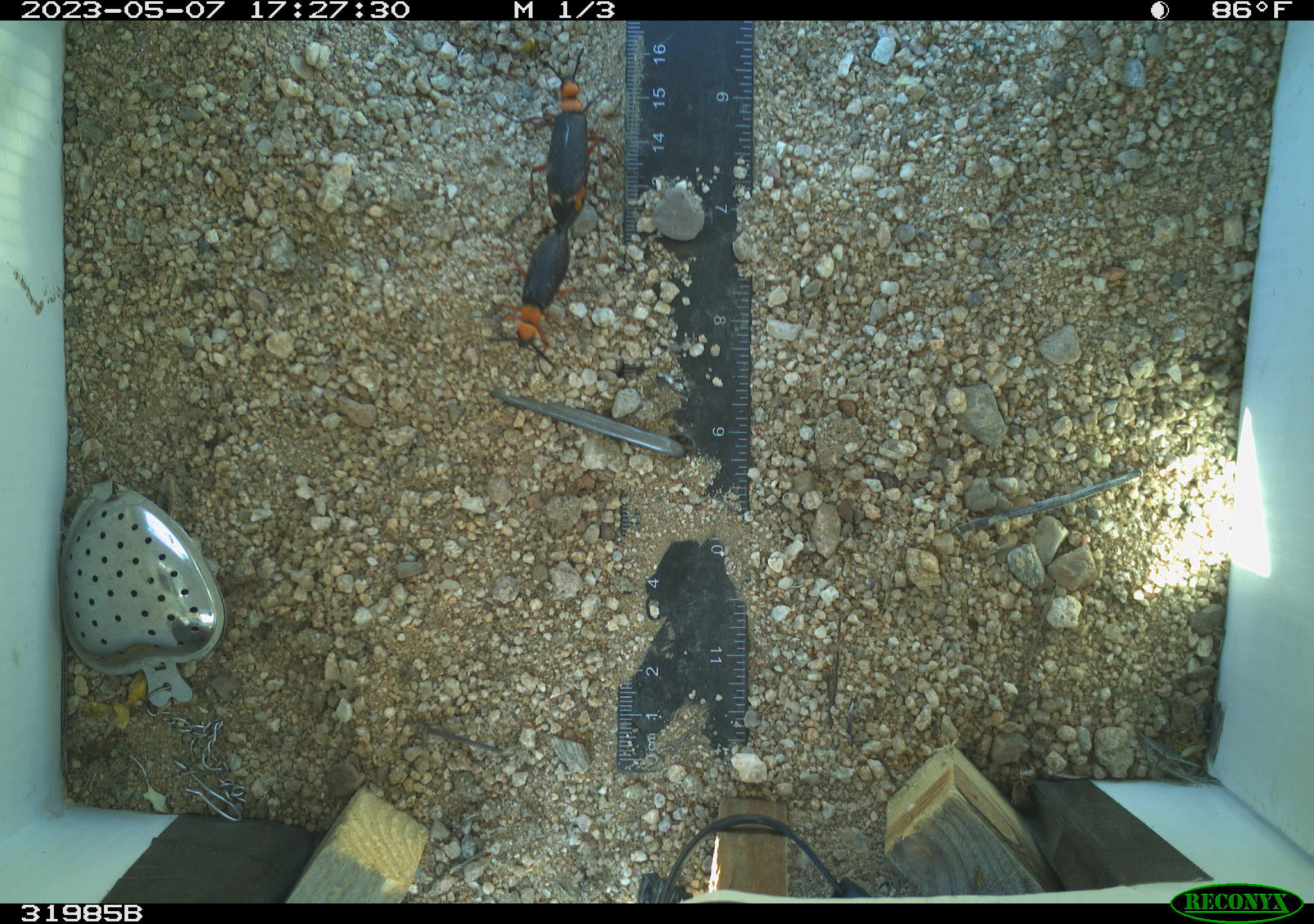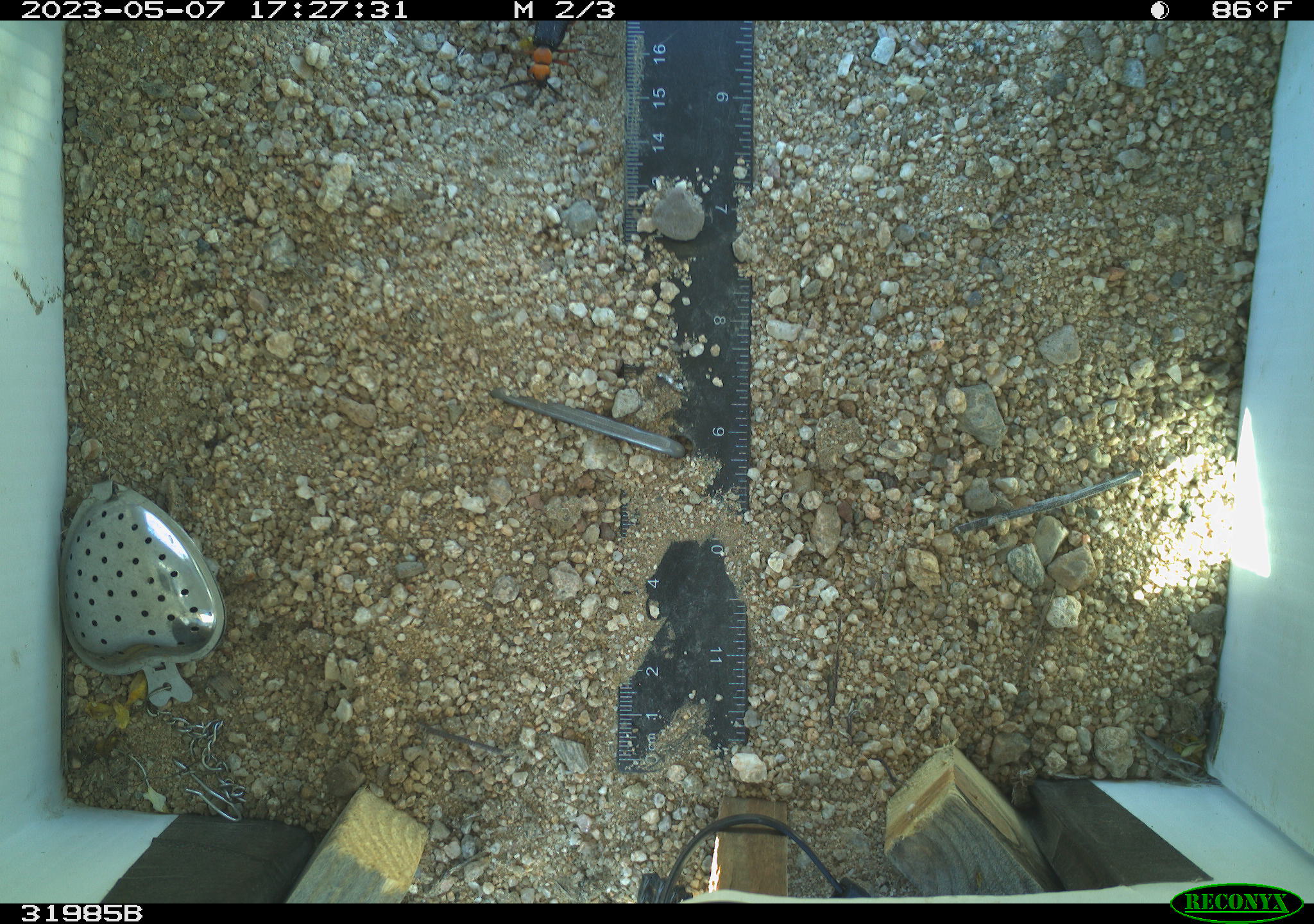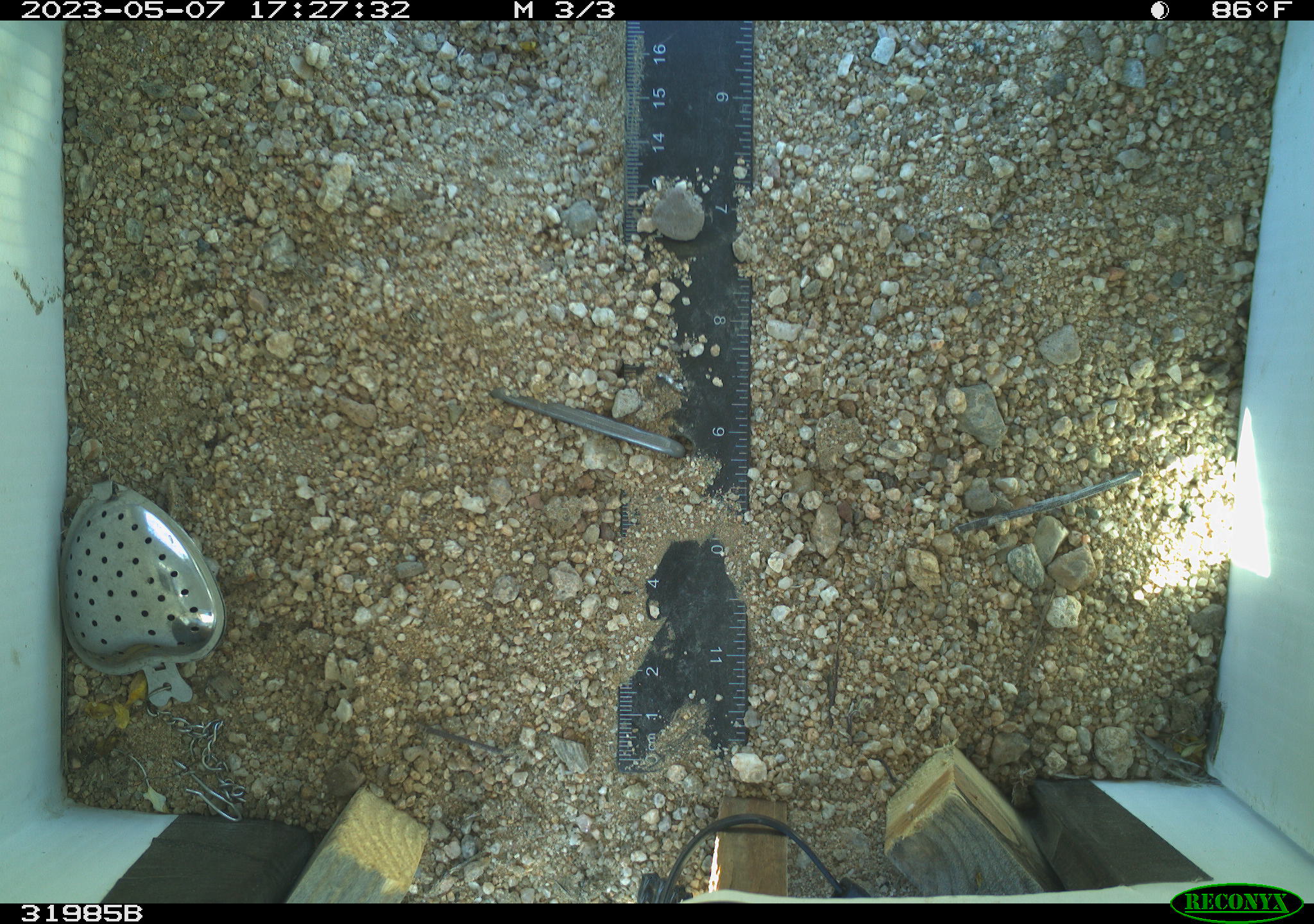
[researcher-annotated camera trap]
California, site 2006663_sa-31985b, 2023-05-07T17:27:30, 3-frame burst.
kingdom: Animalia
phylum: Arthropoda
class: Insecta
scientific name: Insecta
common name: insect